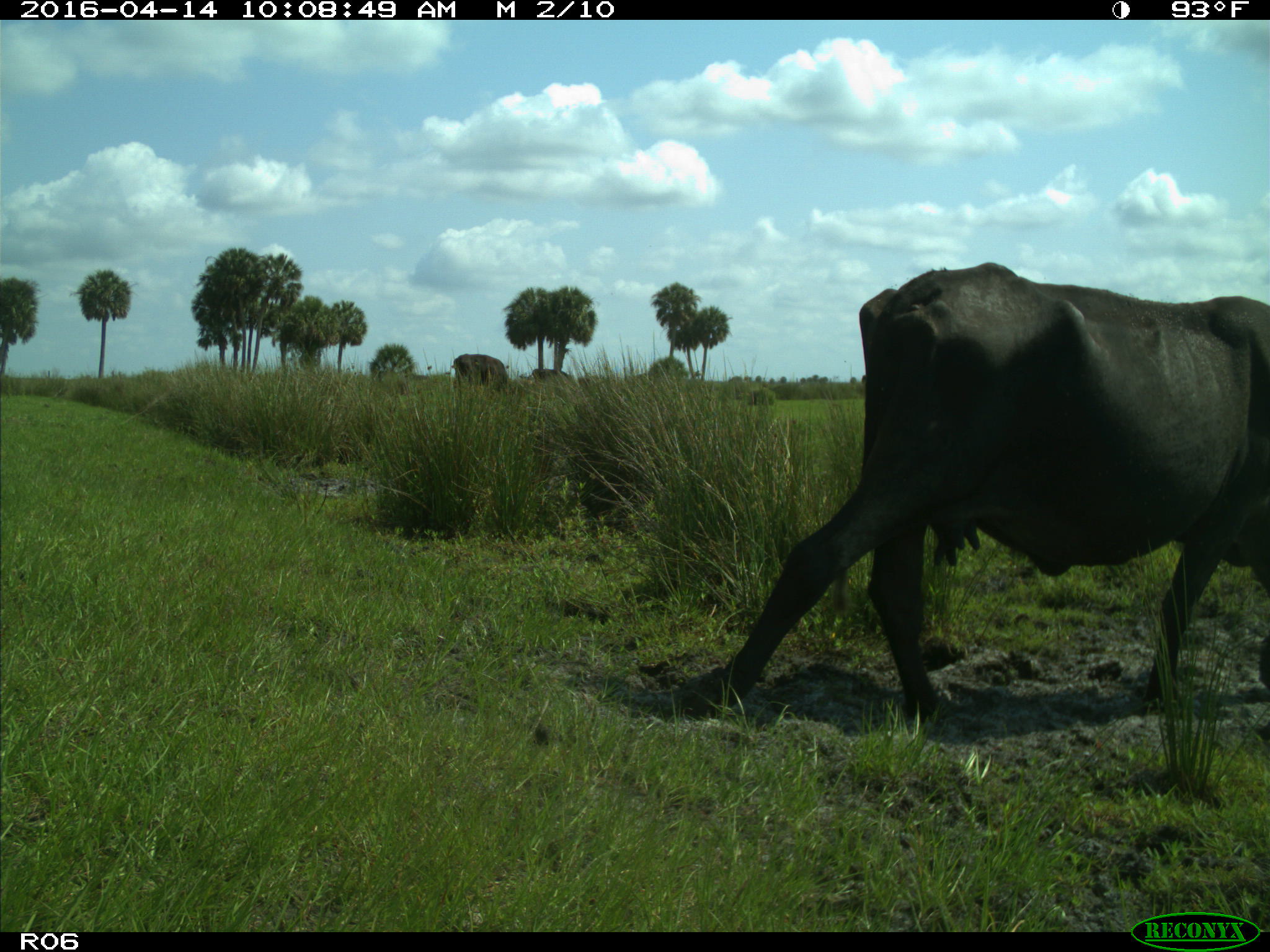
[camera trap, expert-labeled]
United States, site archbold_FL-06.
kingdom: Animalia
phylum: Chordata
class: Mammalia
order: Artiodactyla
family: Bovidae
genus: Bos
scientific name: Bos taurus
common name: domestic cow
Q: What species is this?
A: Bos taurus (domestic cow).